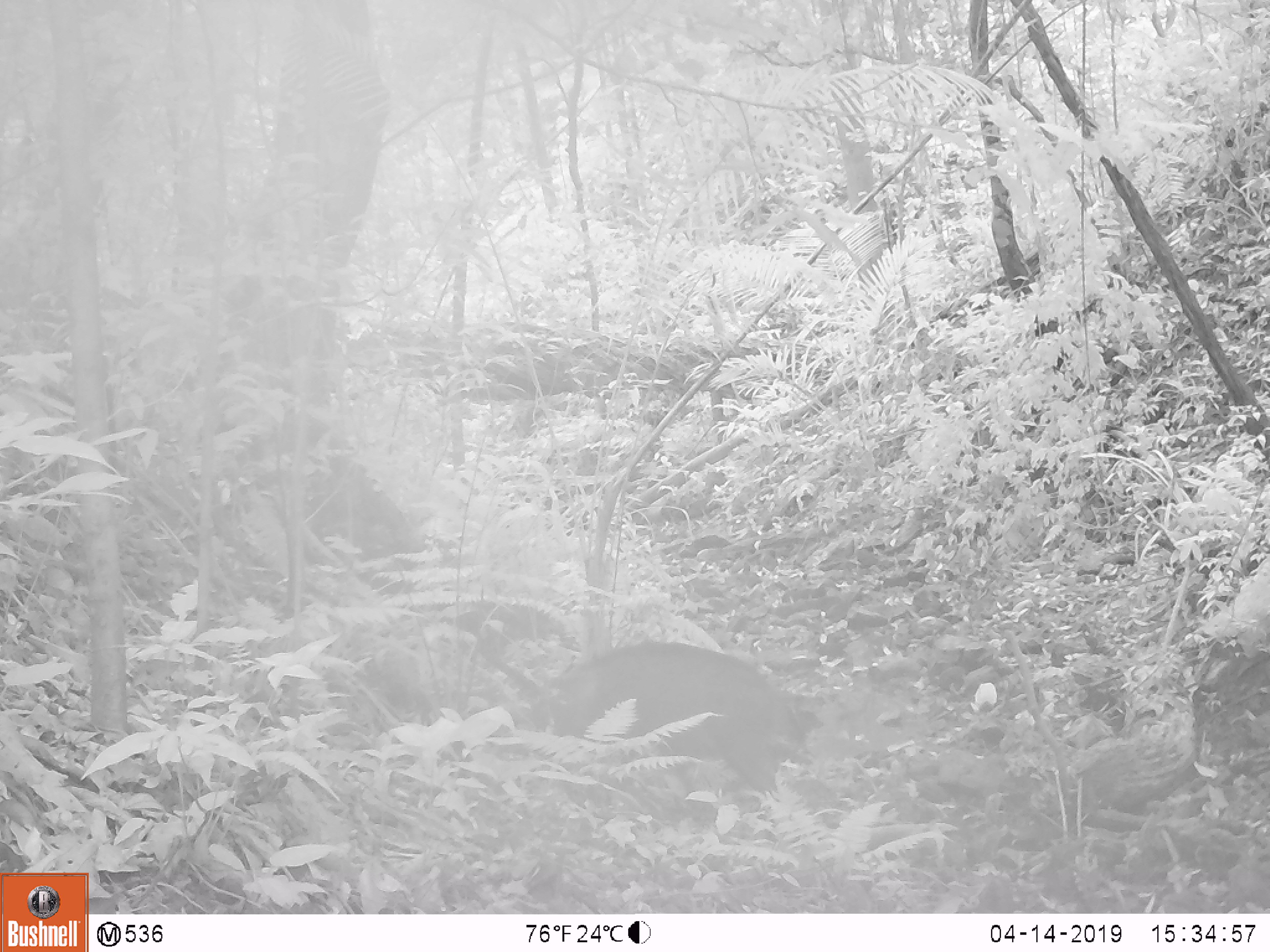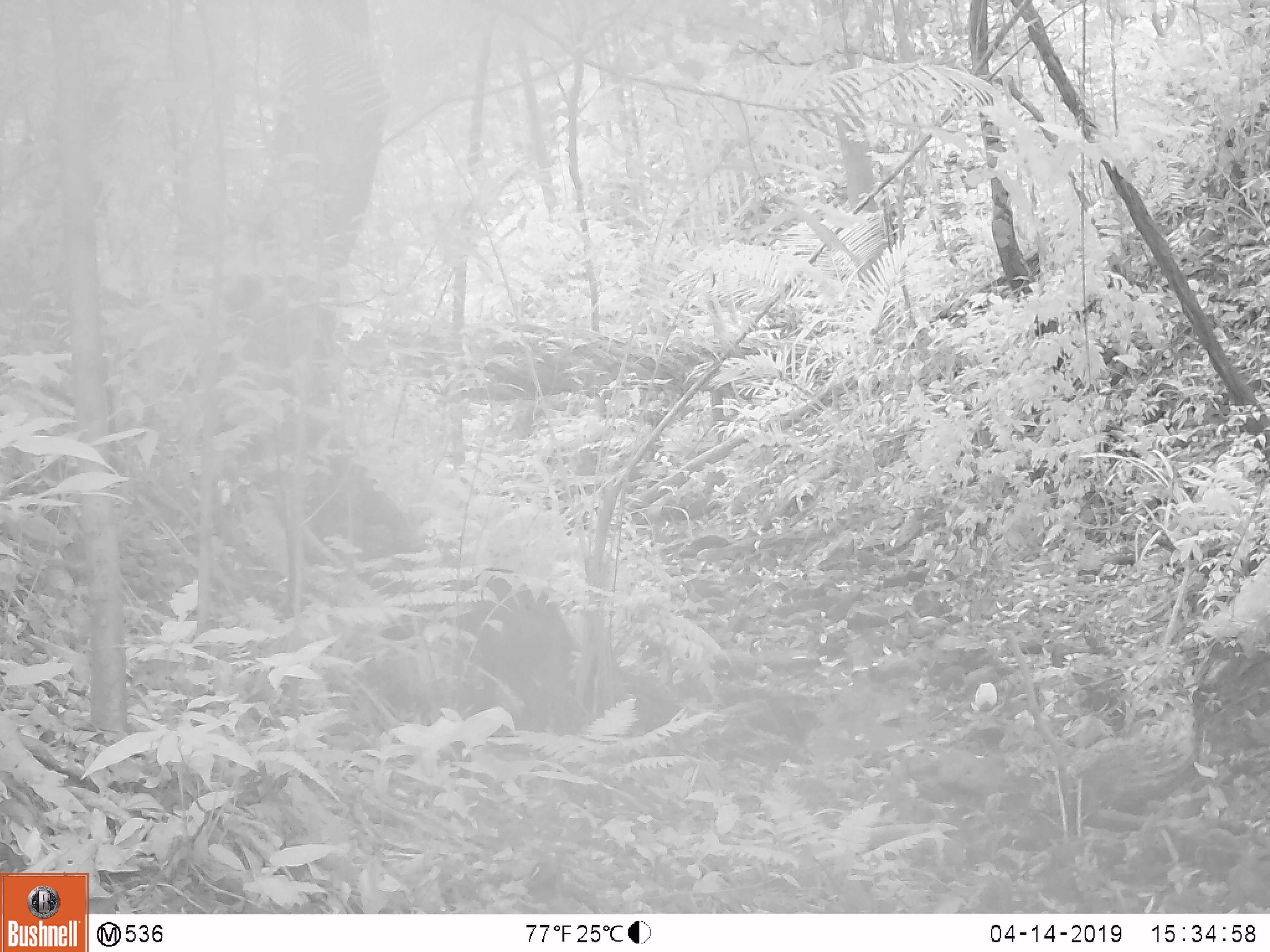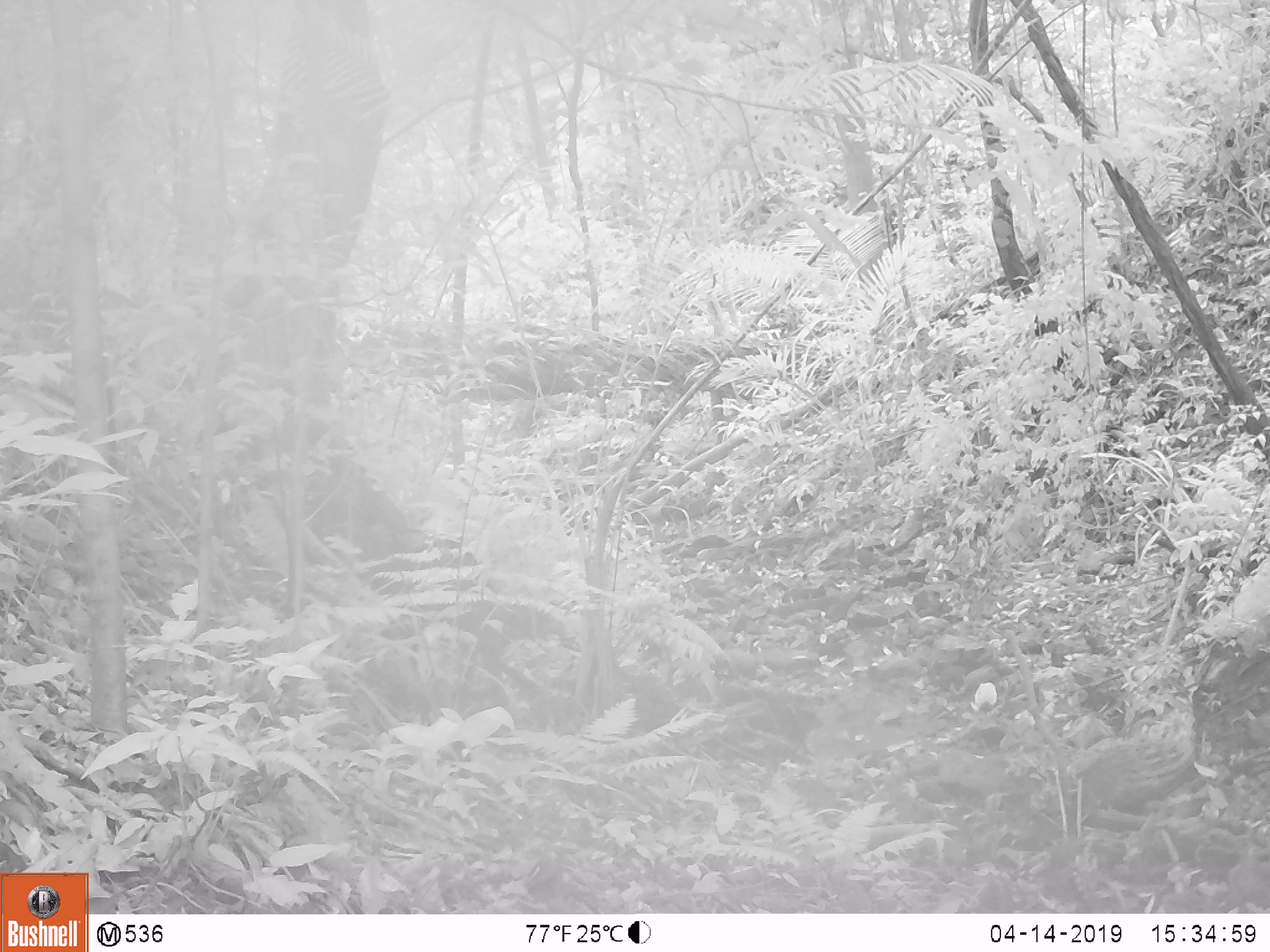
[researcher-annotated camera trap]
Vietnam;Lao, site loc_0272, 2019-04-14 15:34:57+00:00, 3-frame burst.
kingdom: Animalia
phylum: Chordata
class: Mammalia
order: Artiodactyla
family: Suidae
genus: Sus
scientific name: Sus scrofa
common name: eurasian wild pig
Eurasian wild pig (Sus scrofa). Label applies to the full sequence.